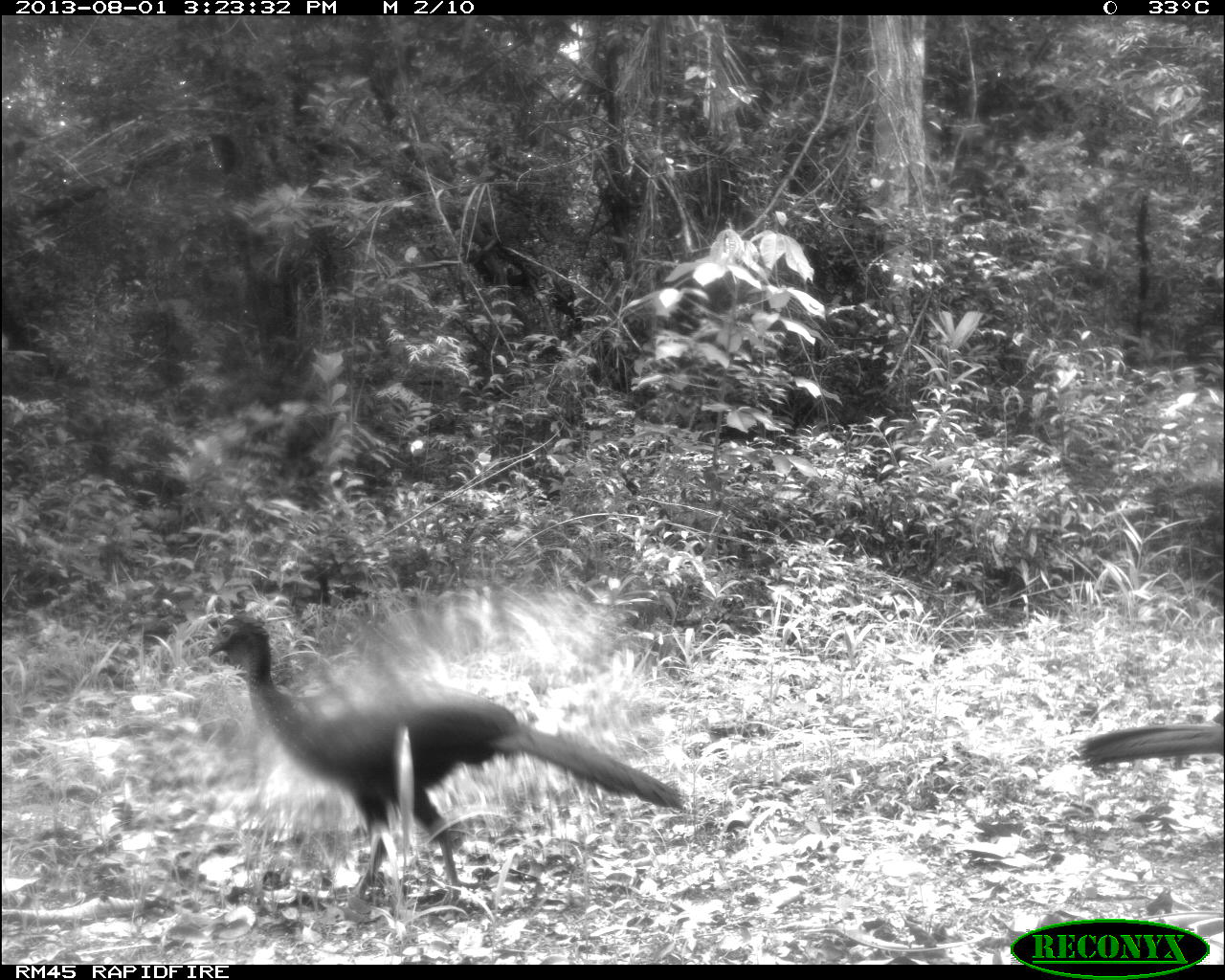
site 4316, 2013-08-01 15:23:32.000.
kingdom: Animalia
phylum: Chordata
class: Aves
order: Galliformes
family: Cracidae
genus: Penelope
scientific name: Penelope purpurascens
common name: crested guan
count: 2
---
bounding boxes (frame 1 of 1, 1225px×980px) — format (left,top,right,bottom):
penelope purpurascens: (204,603,685,912); (1073,704,1225,770)